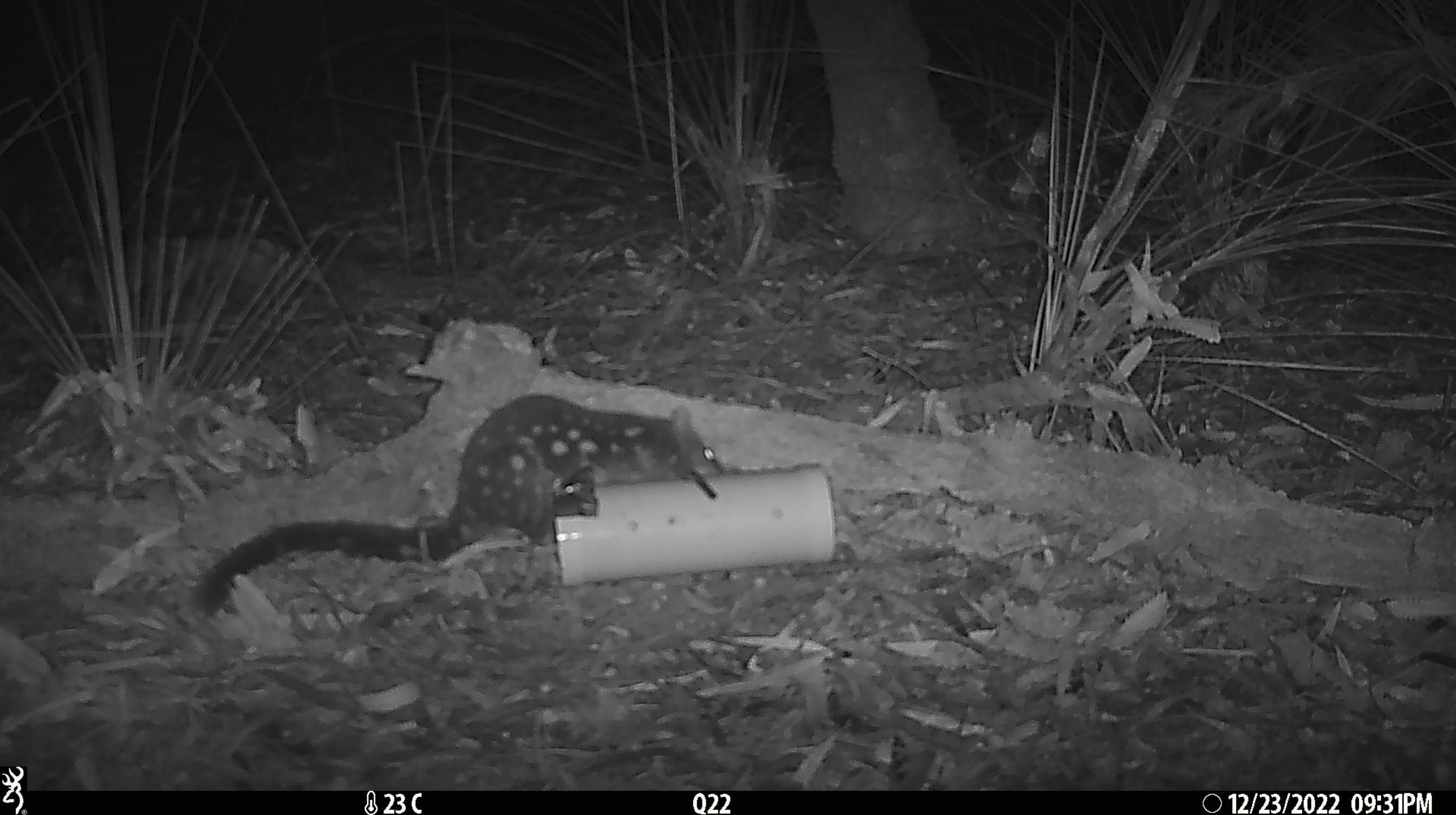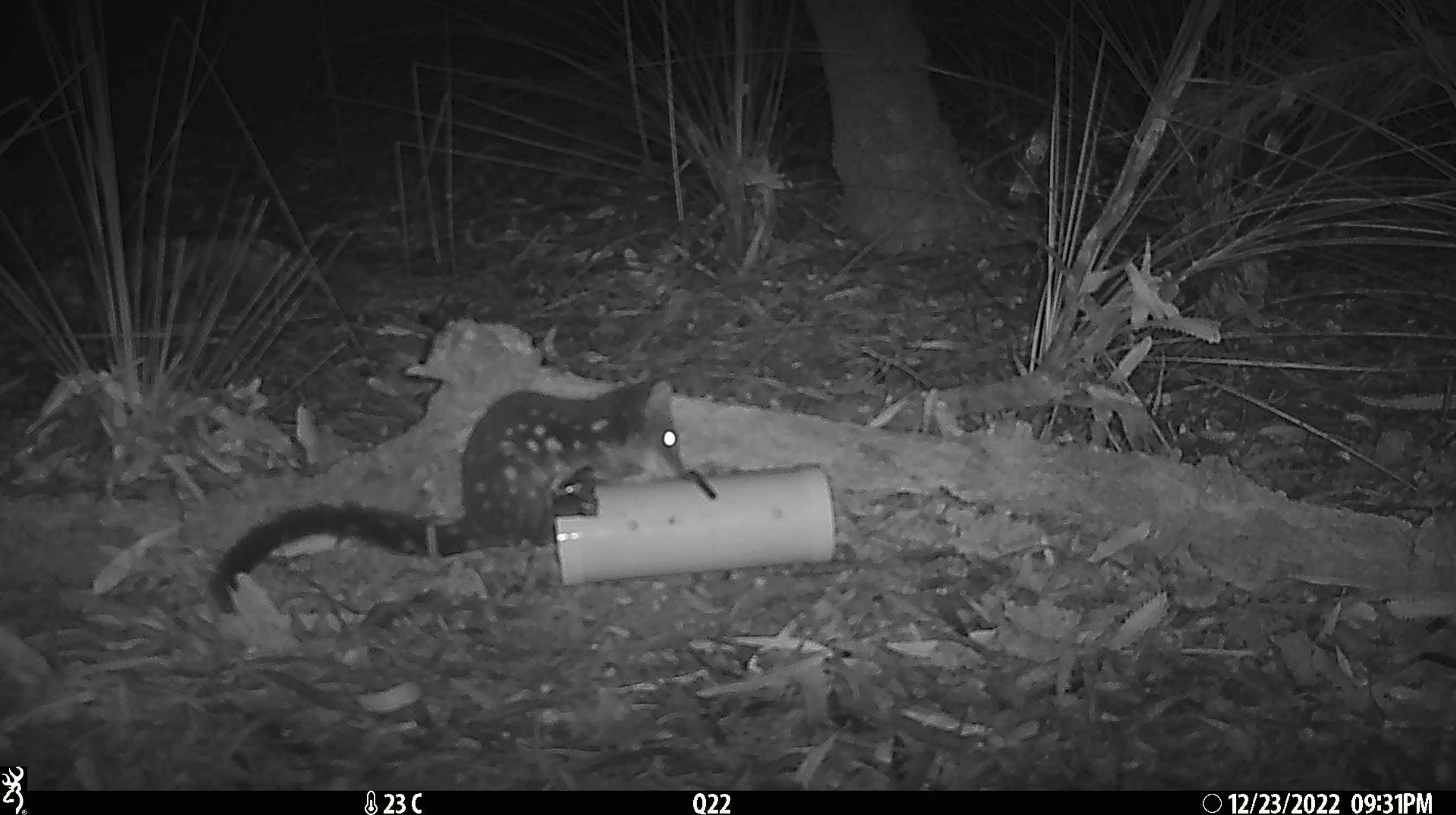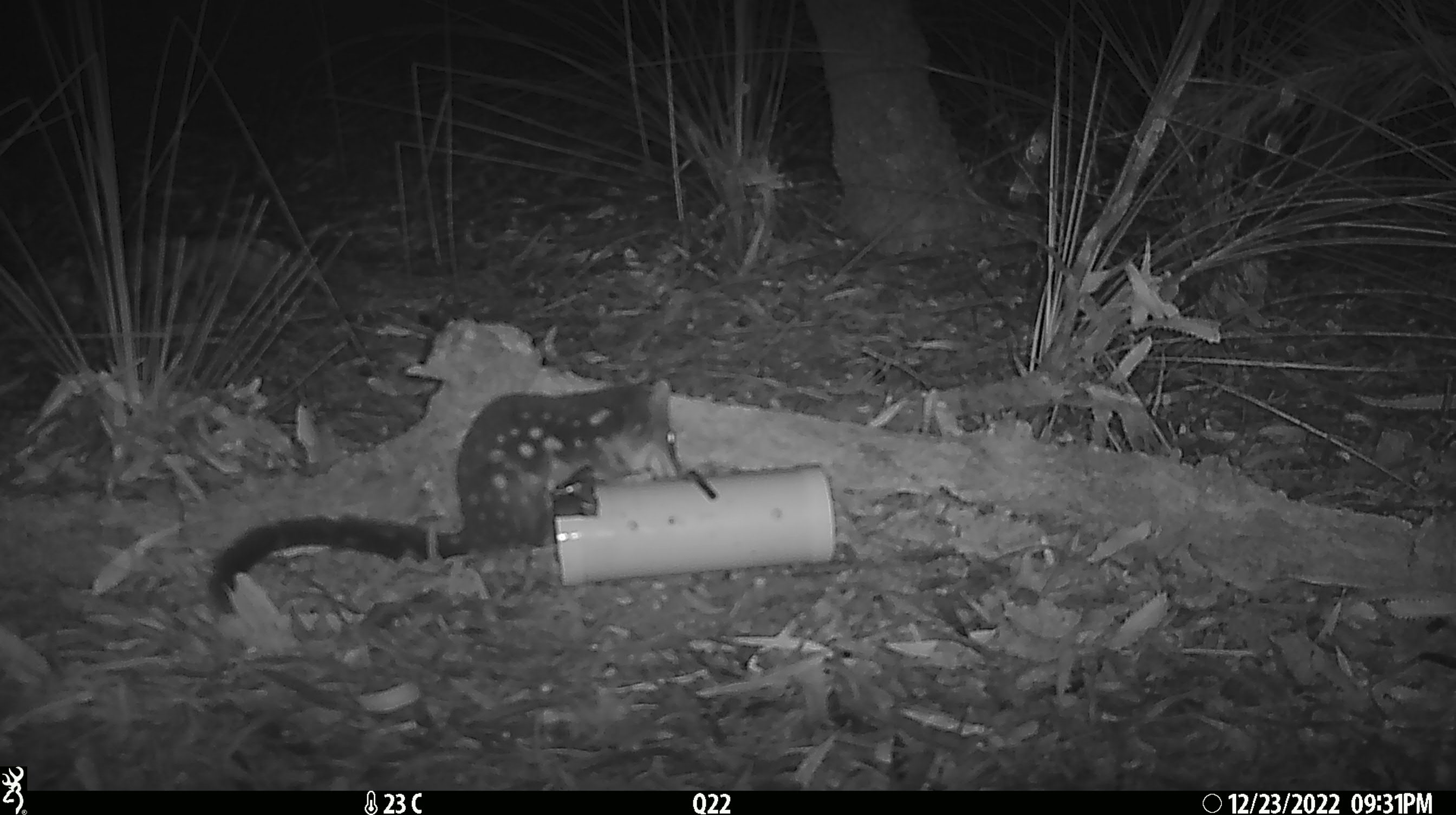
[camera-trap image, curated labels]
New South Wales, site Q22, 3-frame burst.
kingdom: Animalia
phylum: Chordata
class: Mammalia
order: Dasyuromorphia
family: Dasyuridae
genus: Dasyurus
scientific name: Dasyurus maculatus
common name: spotted-tailed quoll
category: quoll